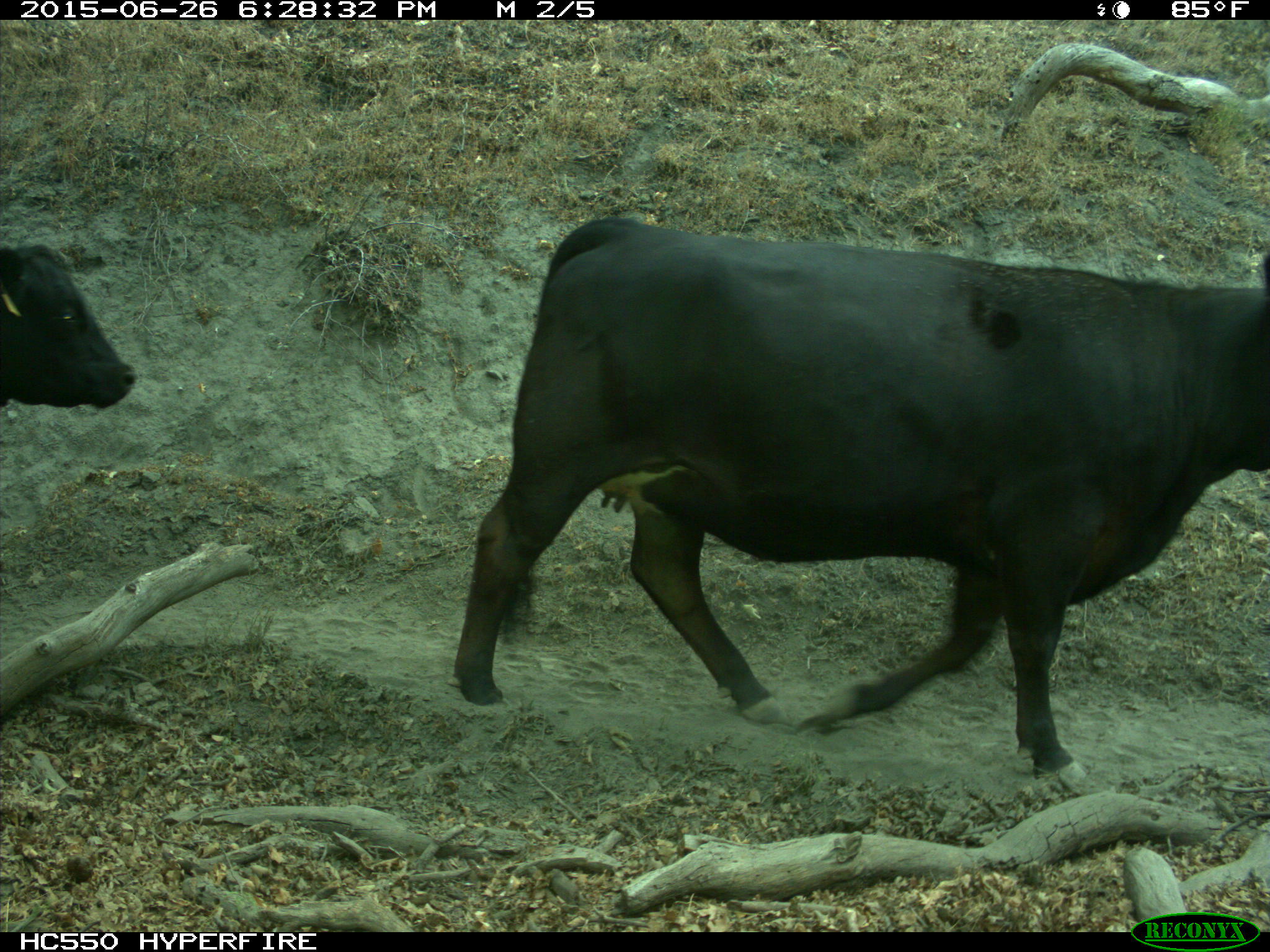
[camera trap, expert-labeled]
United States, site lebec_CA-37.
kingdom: Animalia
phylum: Chordata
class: Mammalia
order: Artiodactyla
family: Bovidae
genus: Bos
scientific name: Bos taurus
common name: domestic cow